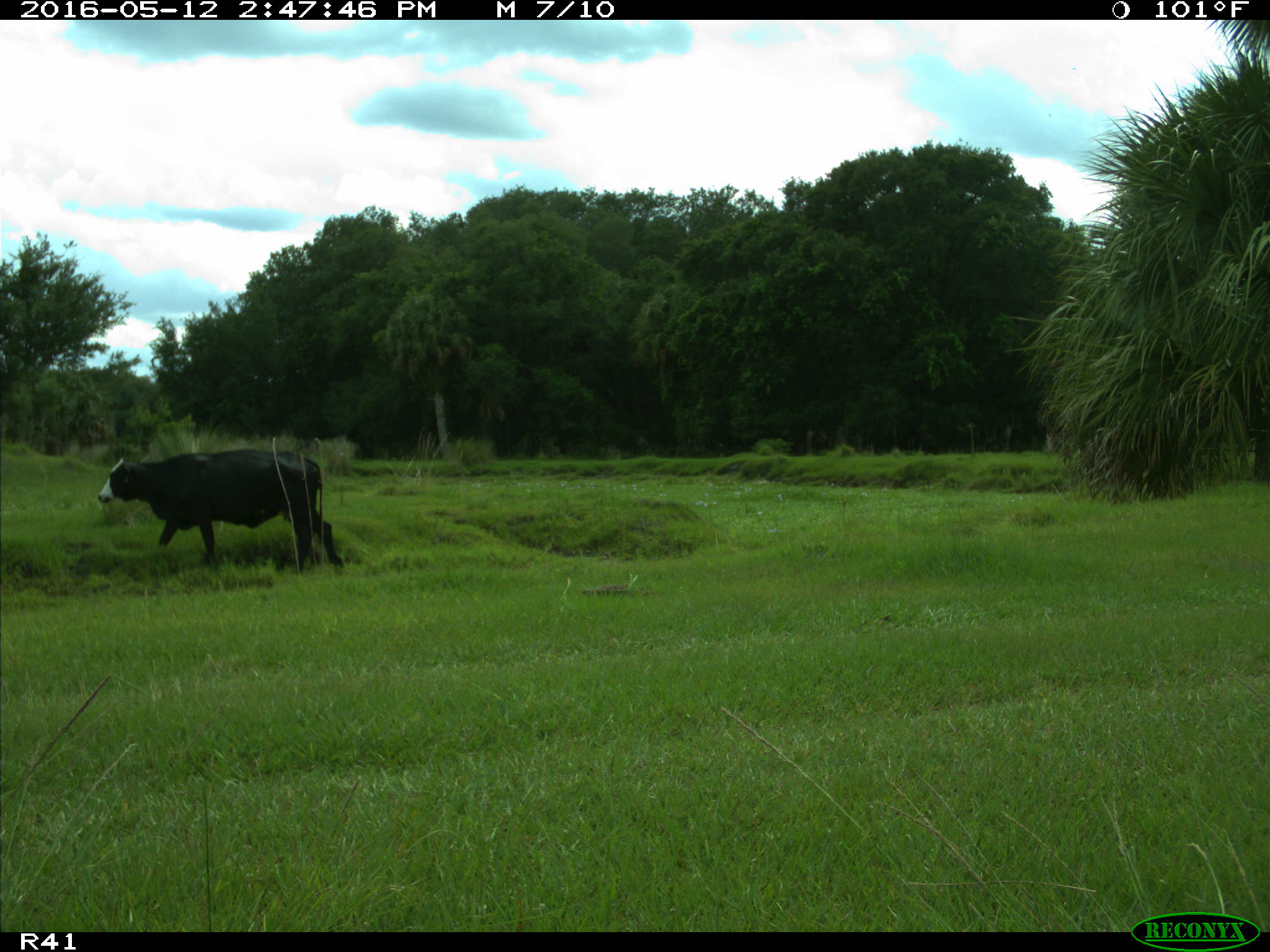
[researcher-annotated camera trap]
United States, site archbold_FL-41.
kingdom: Animalia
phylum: Chordata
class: Mammalia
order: Artiodactyla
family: Bovidae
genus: Bos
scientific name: Bos taurus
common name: domestic cow